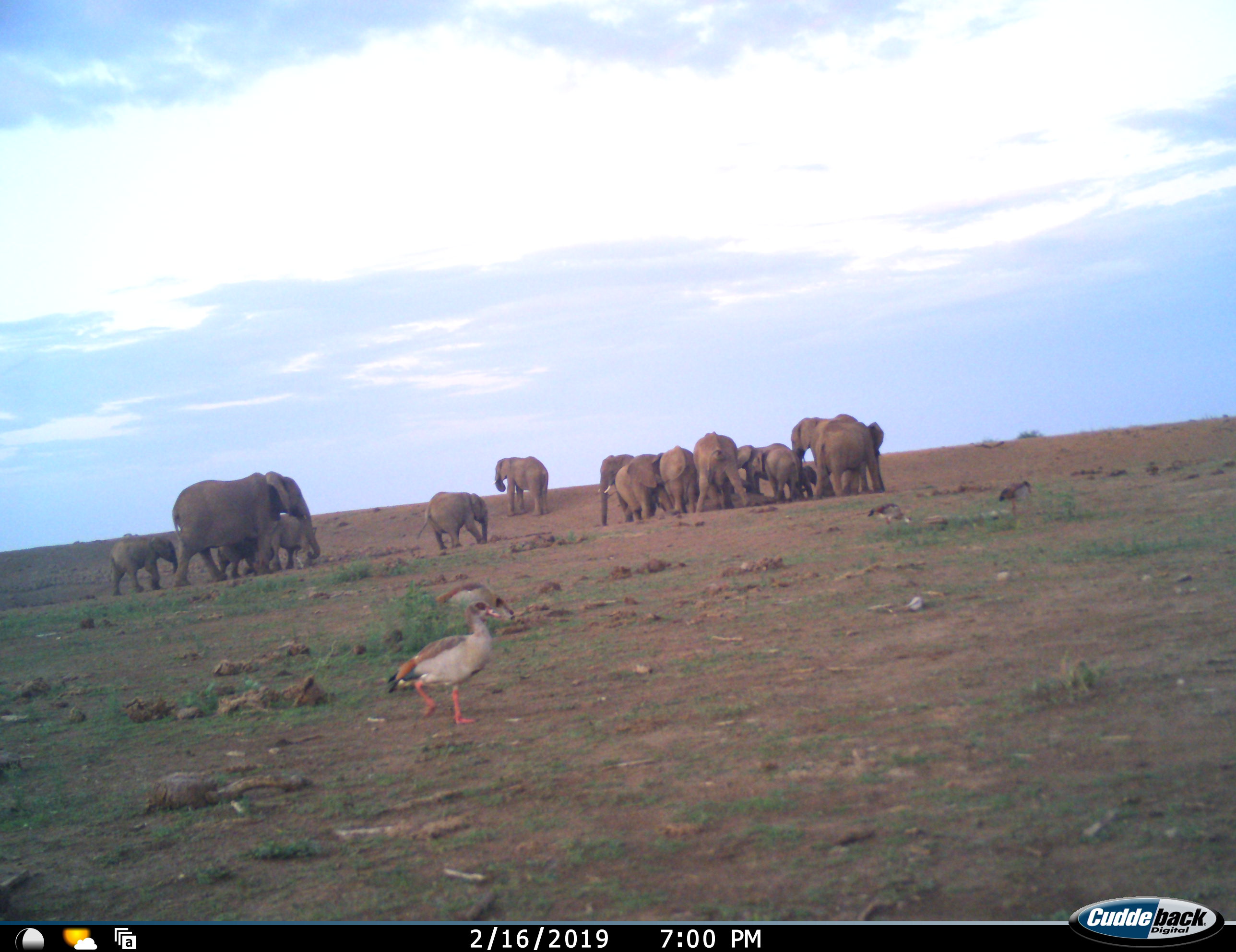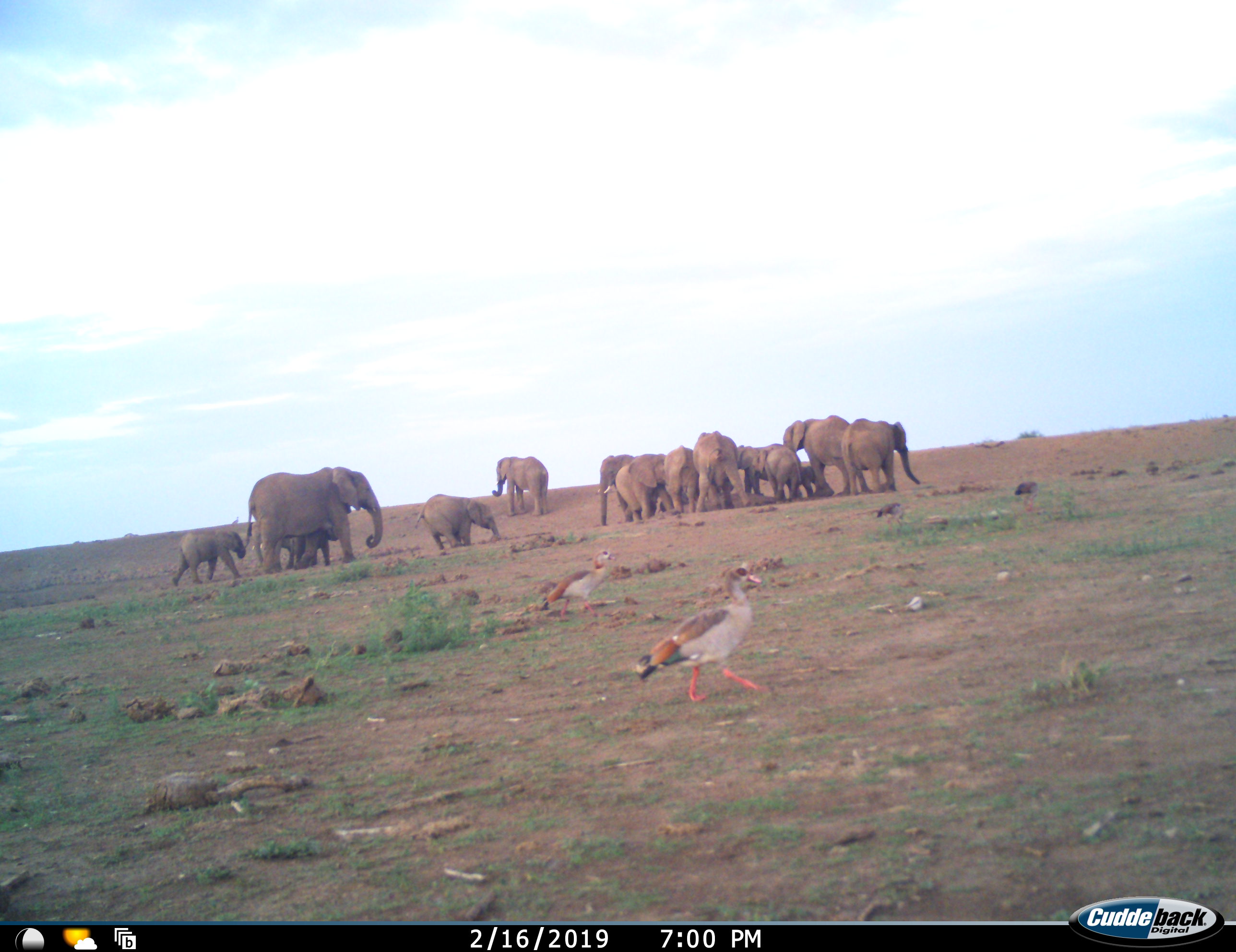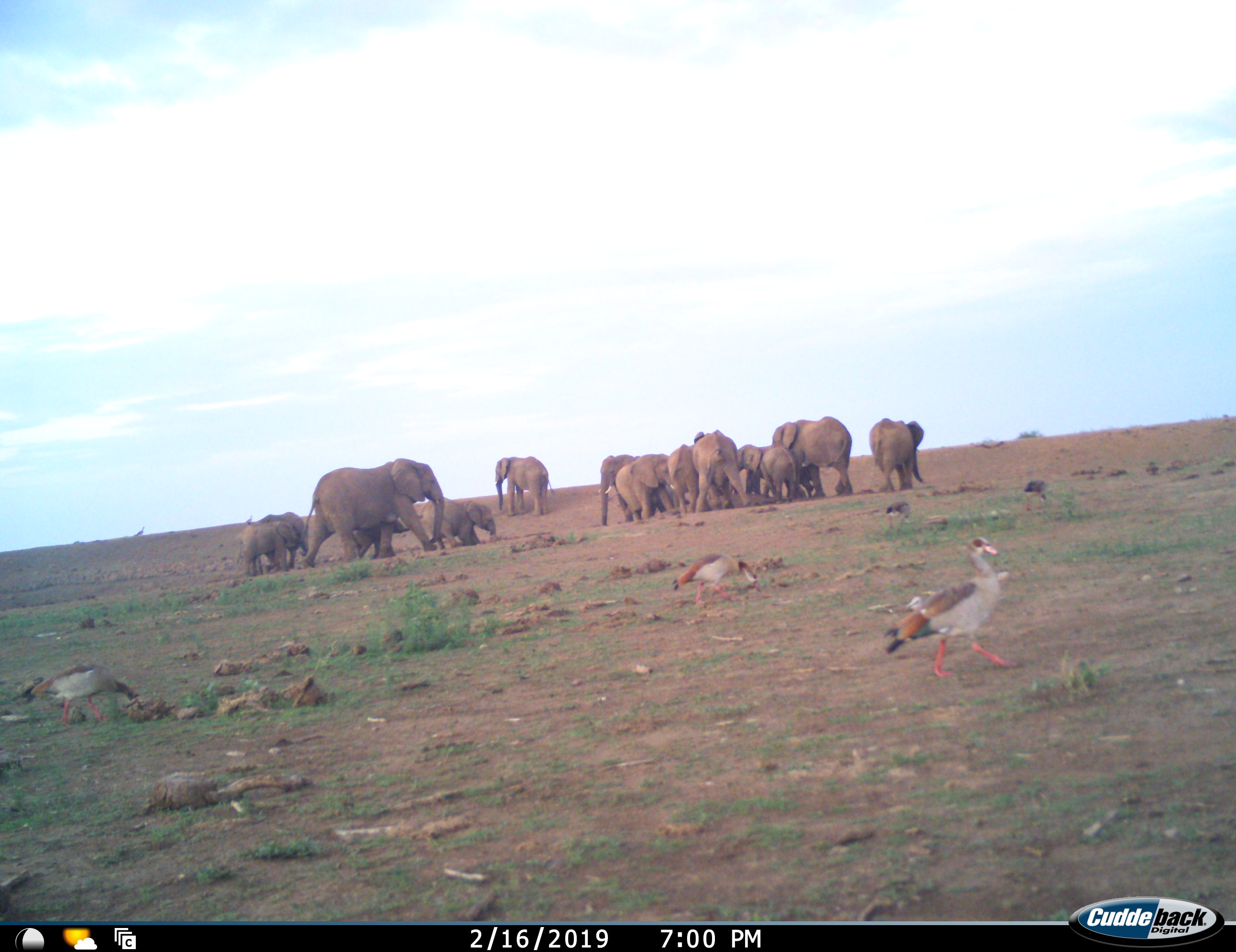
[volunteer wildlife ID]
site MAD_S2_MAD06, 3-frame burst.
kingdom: Animalia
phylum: Chordata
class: Aves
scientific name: Aves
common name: bird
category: birdother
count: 3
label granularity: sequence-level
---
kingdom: Animalia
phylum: Chordata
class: Mammalia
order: Proboscidea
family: Elephantidae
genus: Loxodonta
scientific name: Loxodonta africana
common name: african bush elephant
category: elephant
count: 11-50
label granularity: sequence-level